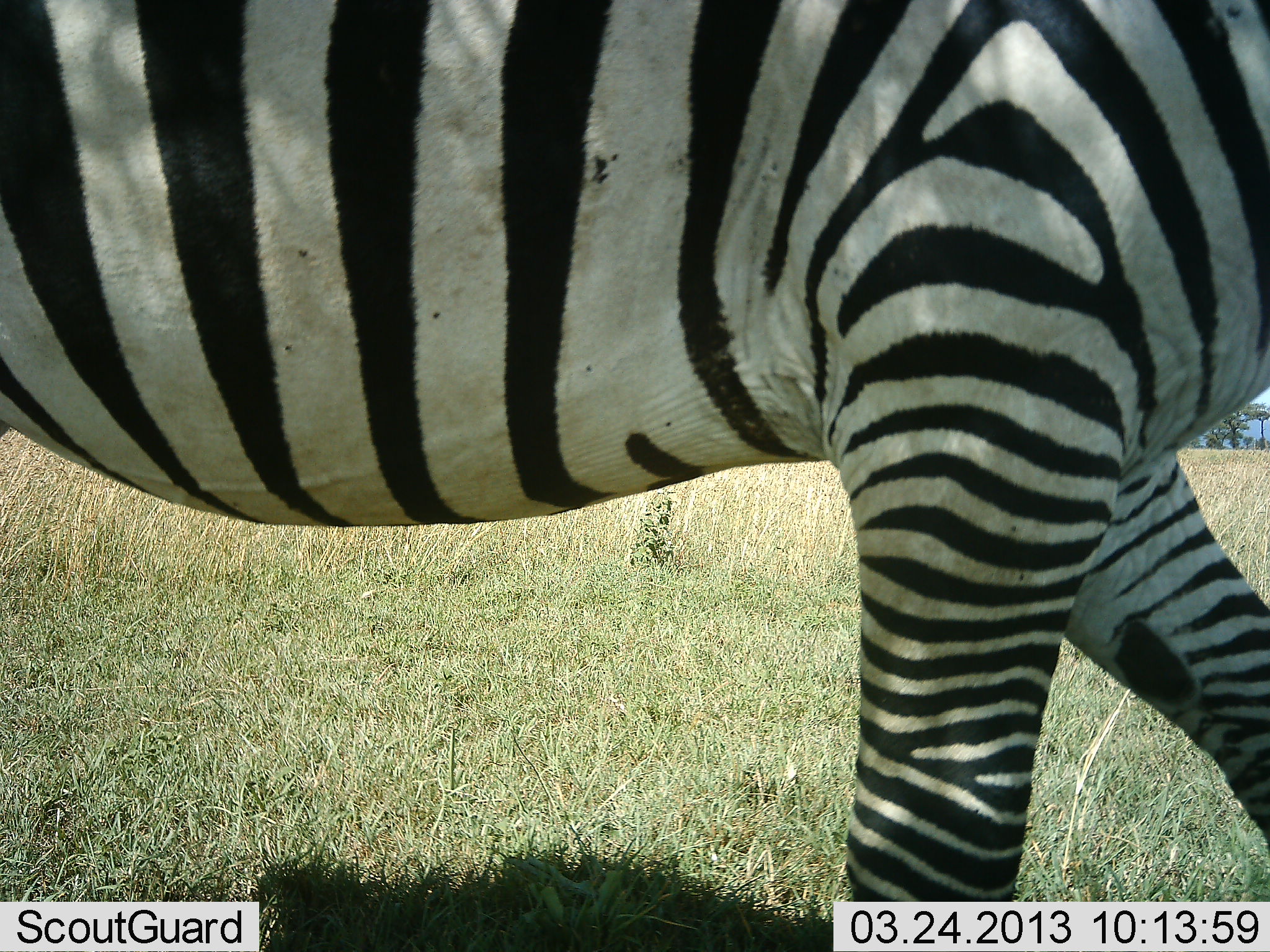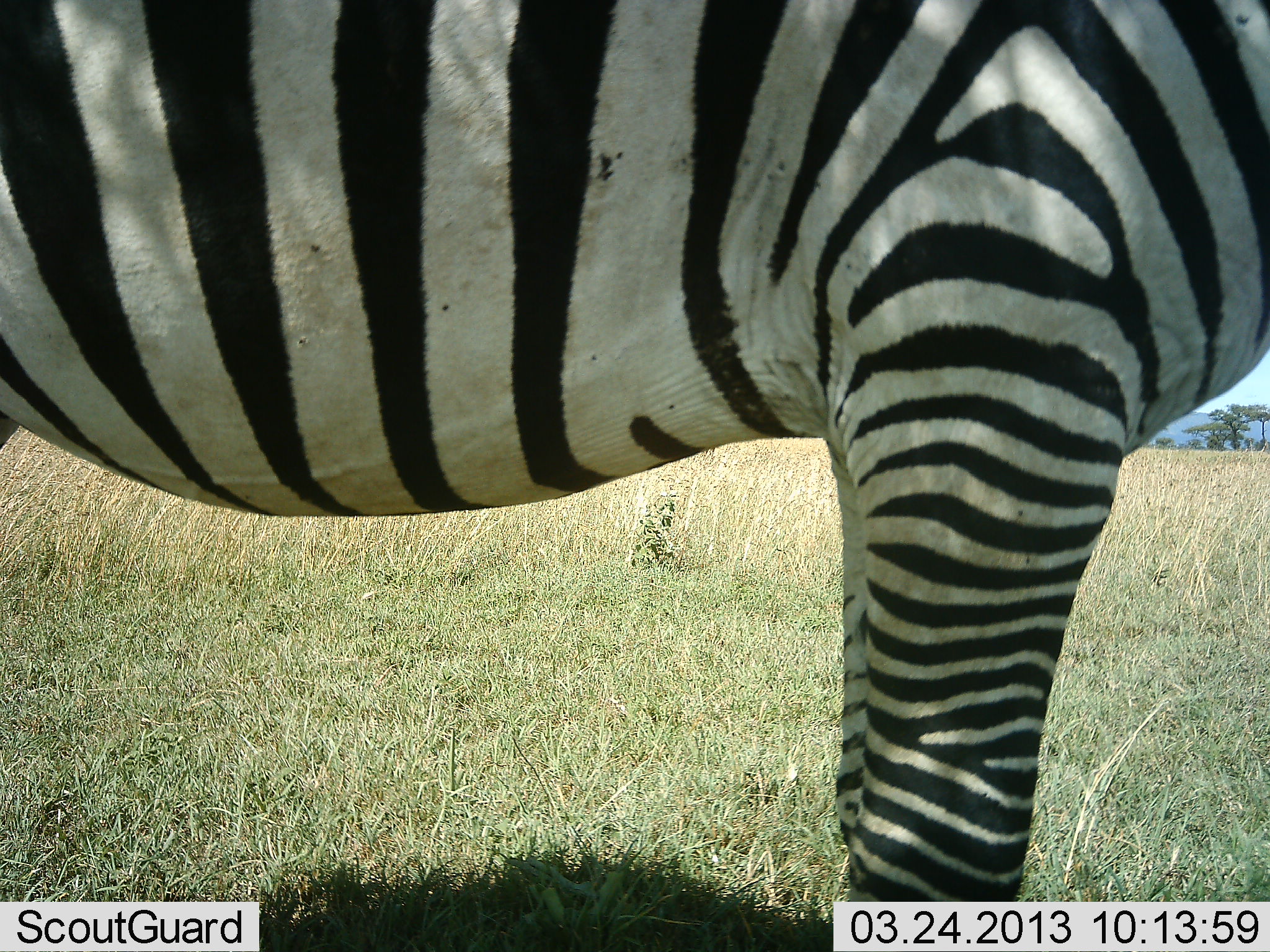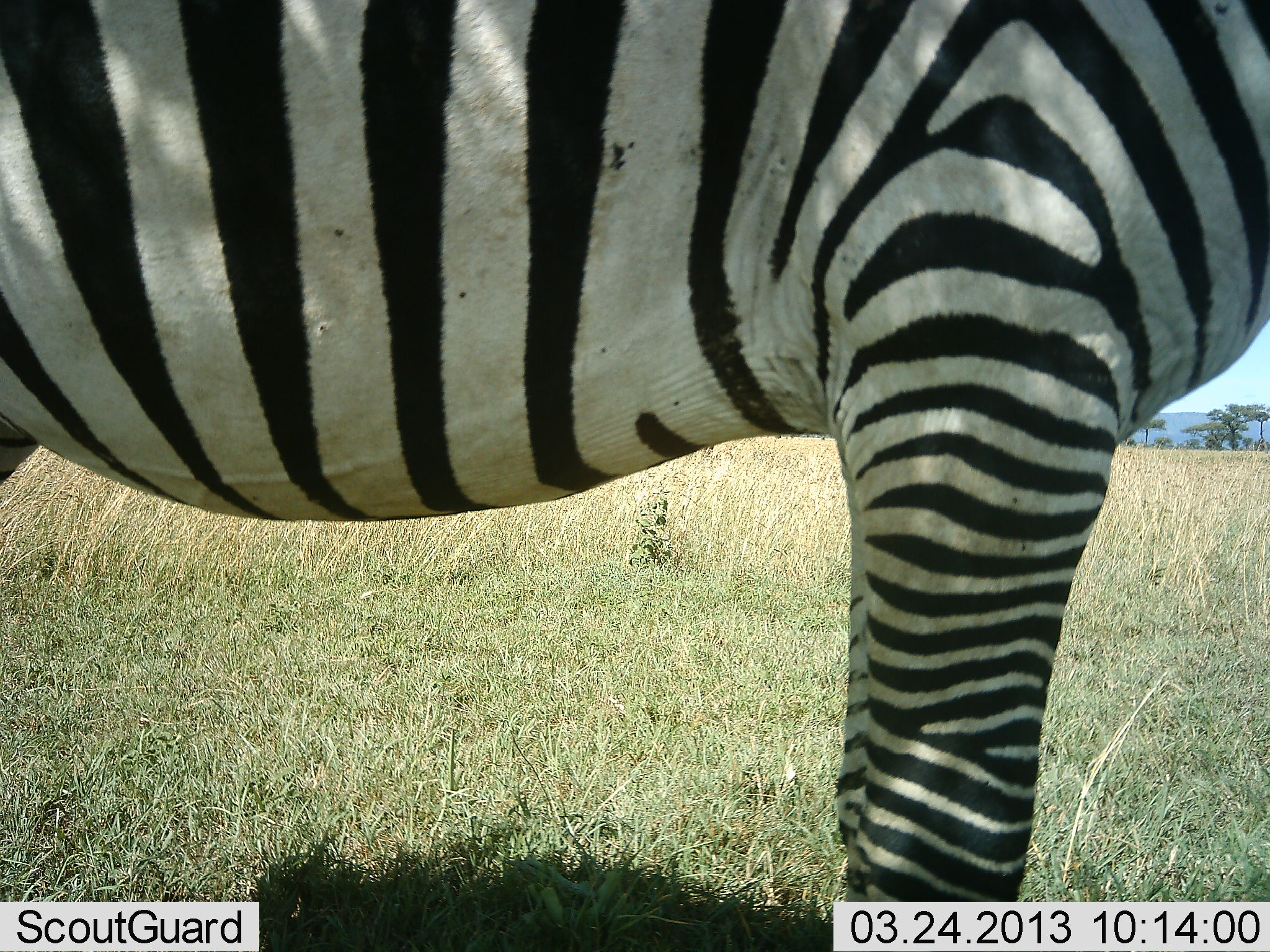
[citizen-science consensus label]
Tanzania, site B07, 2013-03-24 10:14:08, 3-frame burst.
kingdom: Animalia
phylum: Chordata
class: Mammalia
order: Perissodactyla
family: Equidae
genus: Equus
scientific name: Equus quagga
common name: plains zebra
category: zebra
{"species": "zebra (plains zebra) (Equus quagga)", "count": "1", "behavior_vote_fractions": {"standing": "11%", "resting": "0%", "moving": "91%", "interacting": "3%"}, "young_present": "0%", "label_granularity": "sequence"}